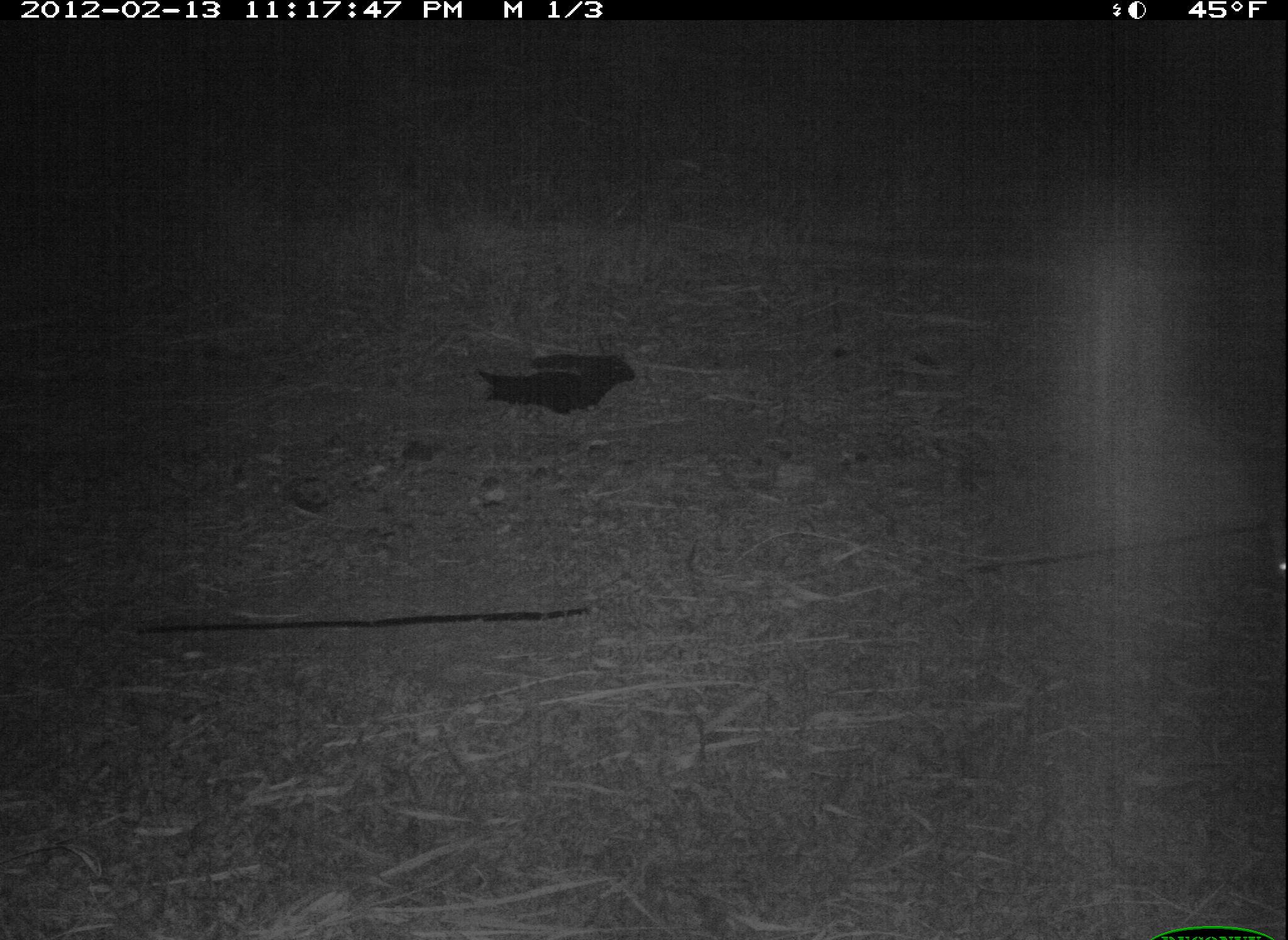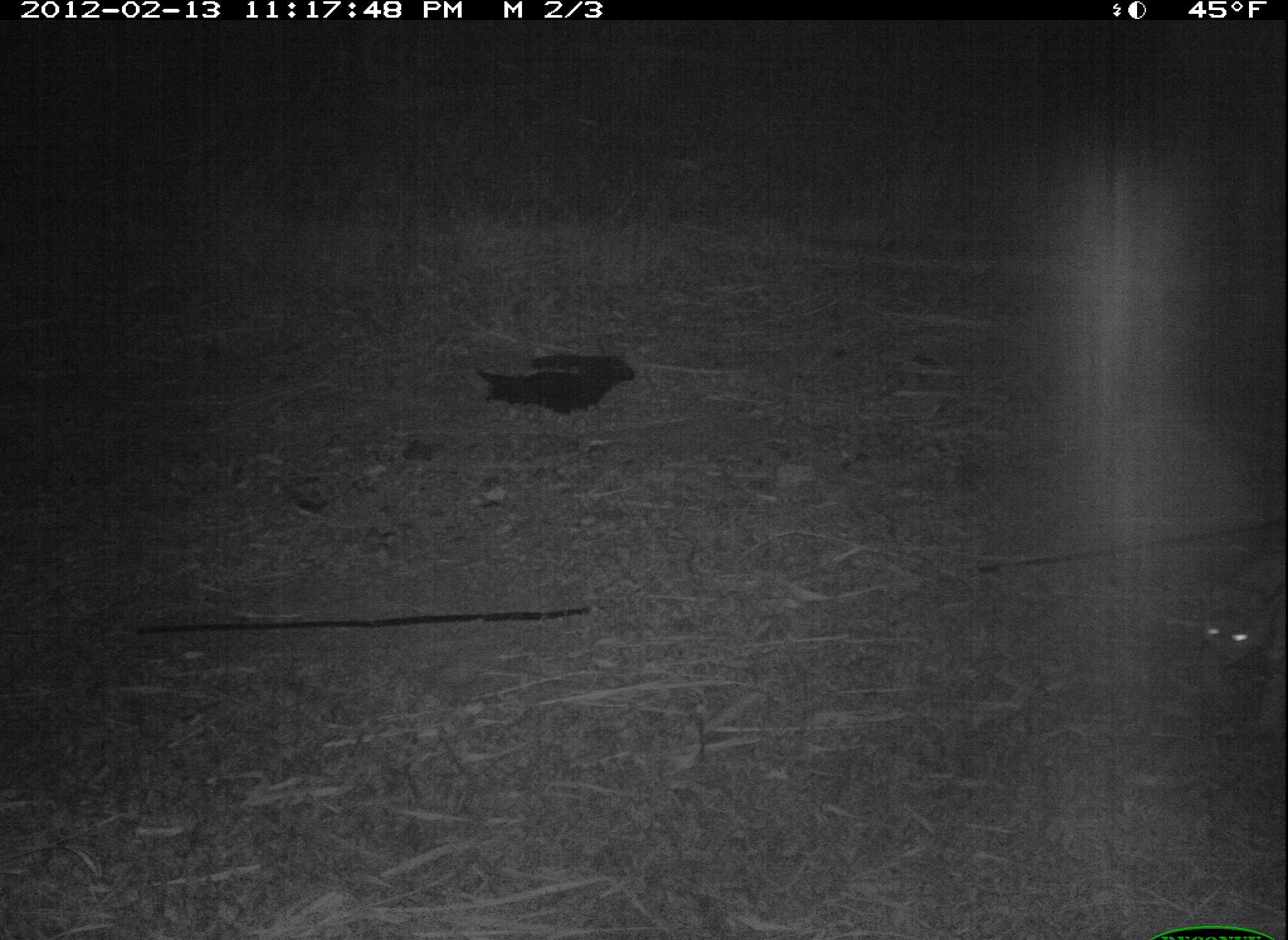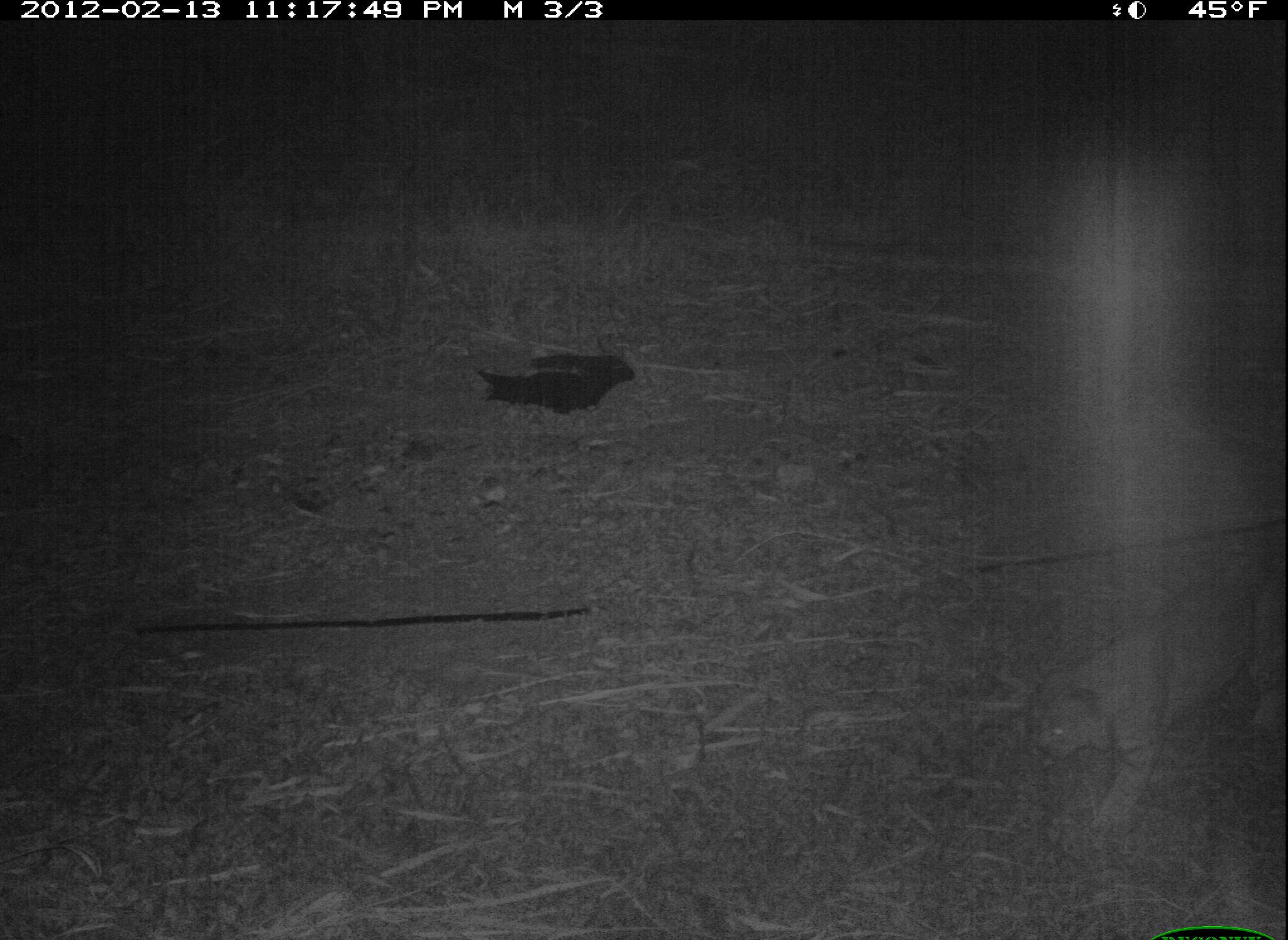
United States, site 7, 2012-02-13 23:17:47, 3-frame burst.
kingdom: Animalia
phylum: Chordata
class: Mammalia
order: Carnivora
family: Felidae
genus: Lynx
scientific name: Lynx rufus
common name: bobcat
Bobcat (Lynx rufus).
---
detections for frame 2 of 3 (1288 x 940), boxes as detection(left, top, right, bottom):
bobcat: detection(1185, 522, 1286, 702)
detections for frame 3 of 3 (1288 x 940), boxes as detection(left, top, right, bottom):
bobcat: detection(1013, 561, 1280, 849)